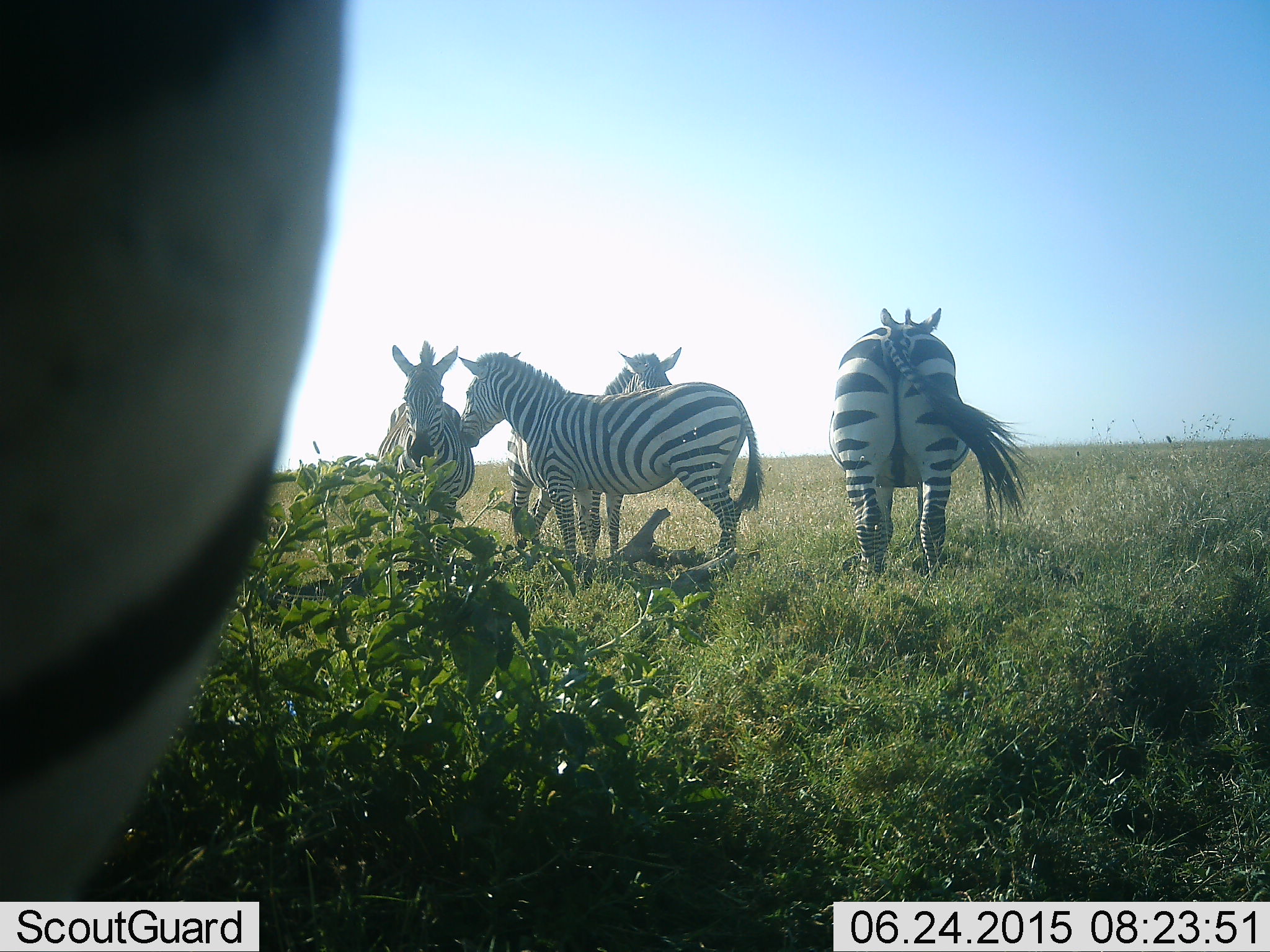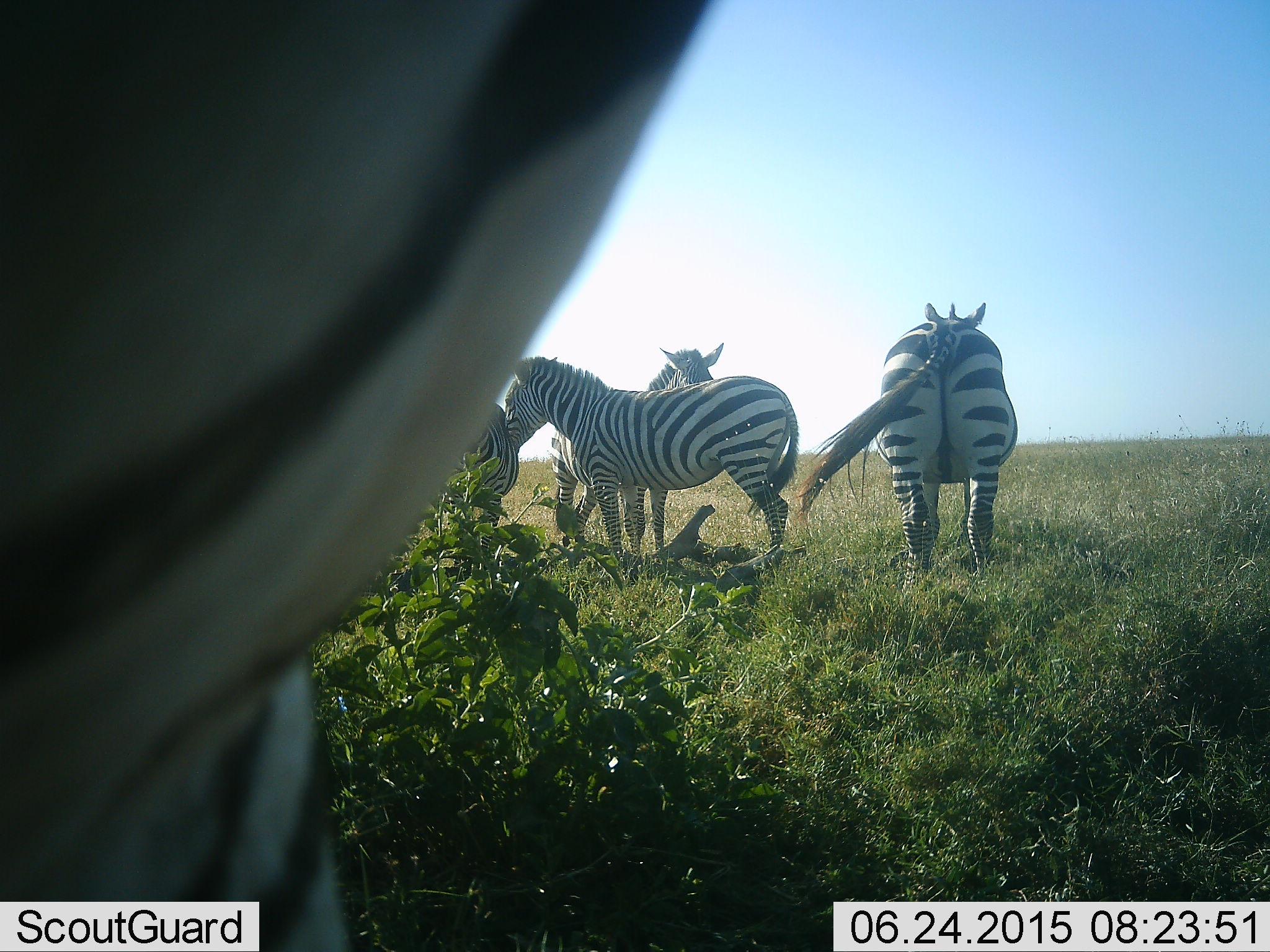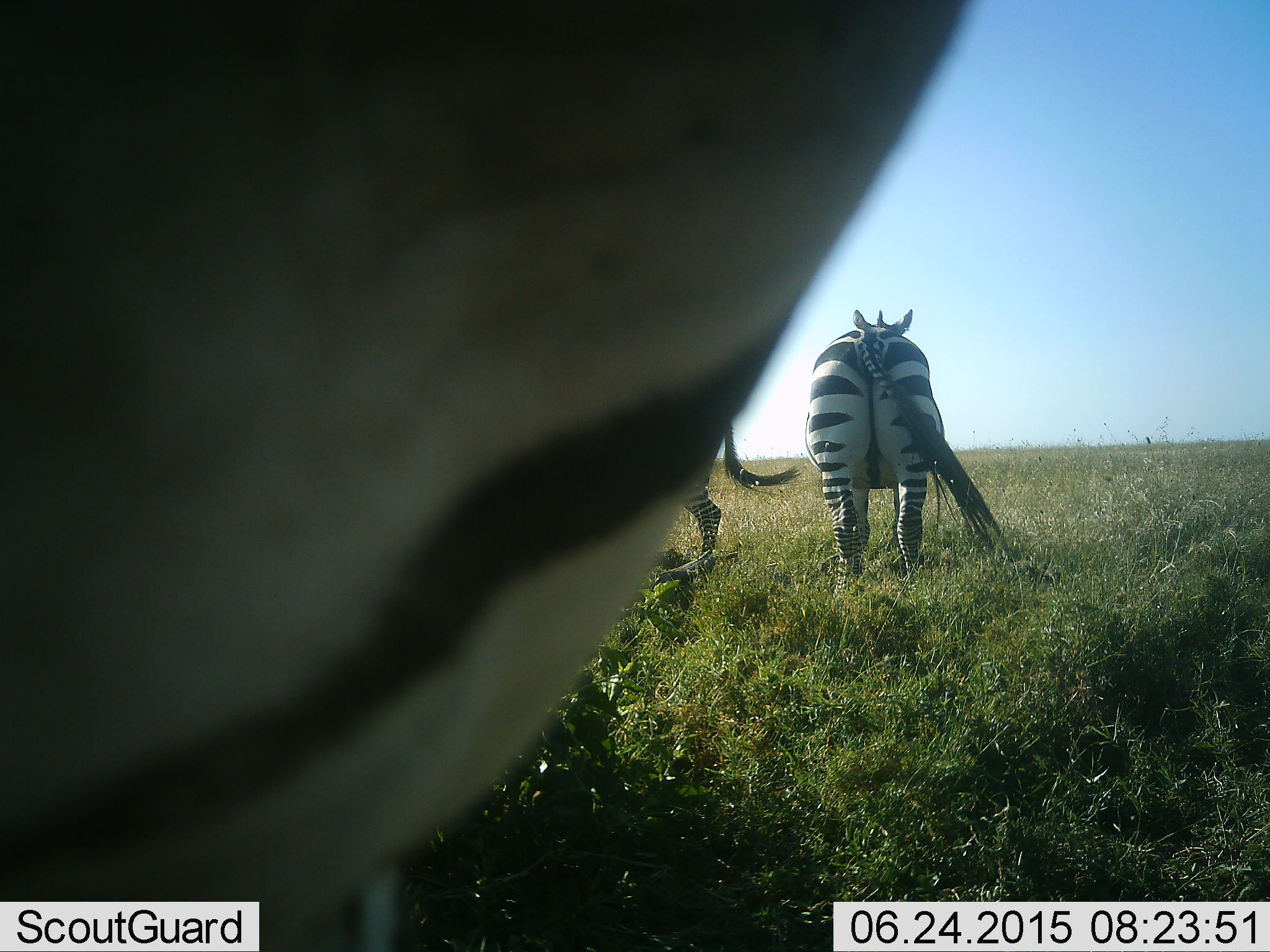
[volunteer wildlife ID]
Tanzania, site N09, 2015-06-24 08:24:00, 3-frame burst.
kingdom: Animalia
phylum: Chordata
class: Mammalia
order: Perissodactyla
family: Equidae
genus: Equus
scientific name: Equus quagga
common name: plains zebra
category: zebra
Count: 5.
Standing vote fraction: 100%.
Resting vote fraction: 0%.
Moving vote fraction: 0%.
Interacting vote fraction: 10%.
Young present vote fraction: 0%.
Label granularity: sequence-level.